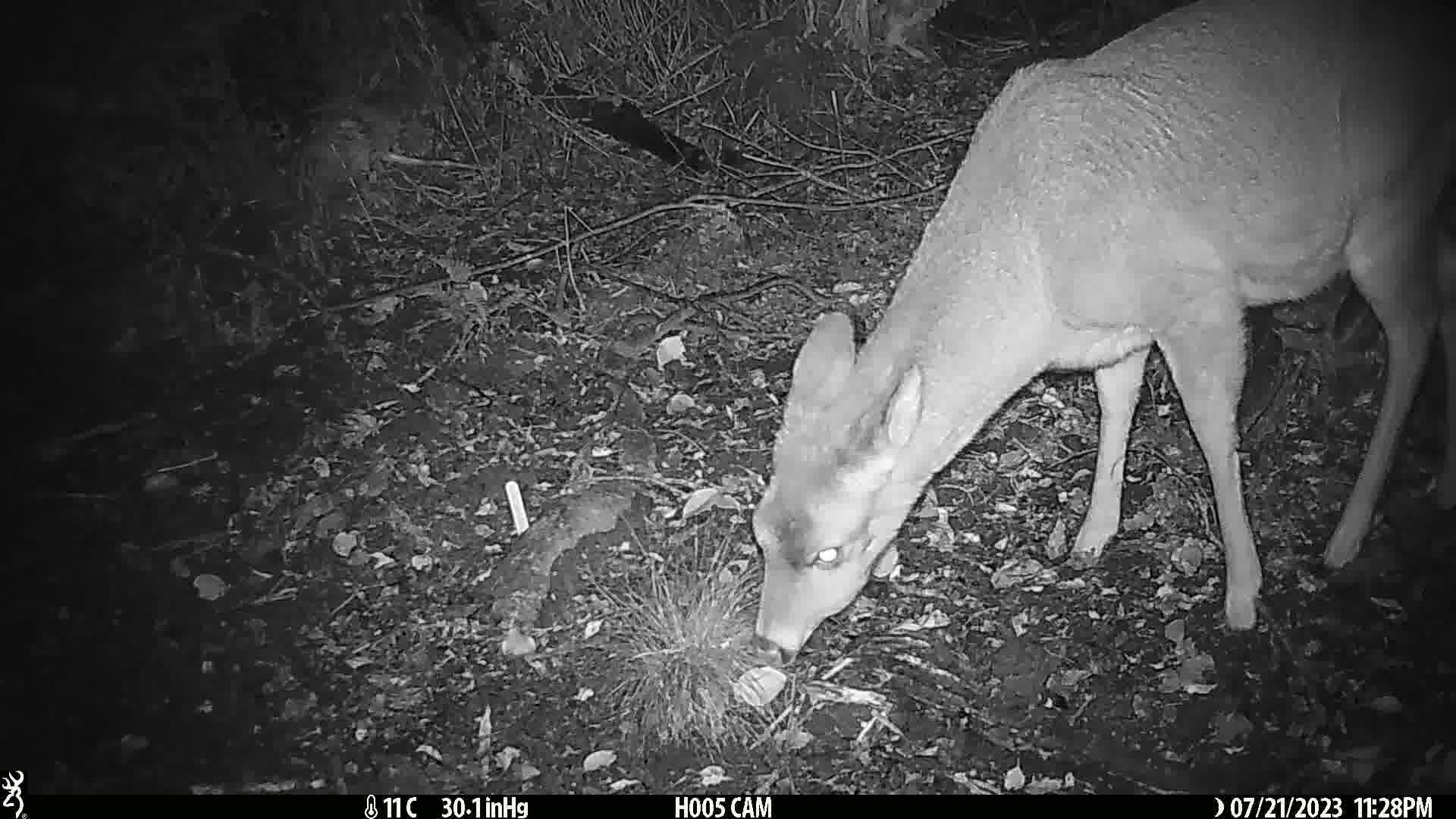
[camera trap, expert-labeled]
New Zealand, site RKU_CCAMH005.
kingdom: Animalia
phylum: Chordata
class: Mammalia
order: Artiodactyla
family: Cervidae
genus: Odocoileus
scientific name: Odocoileus virginianus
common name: white-tailed deer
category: white tailed deer